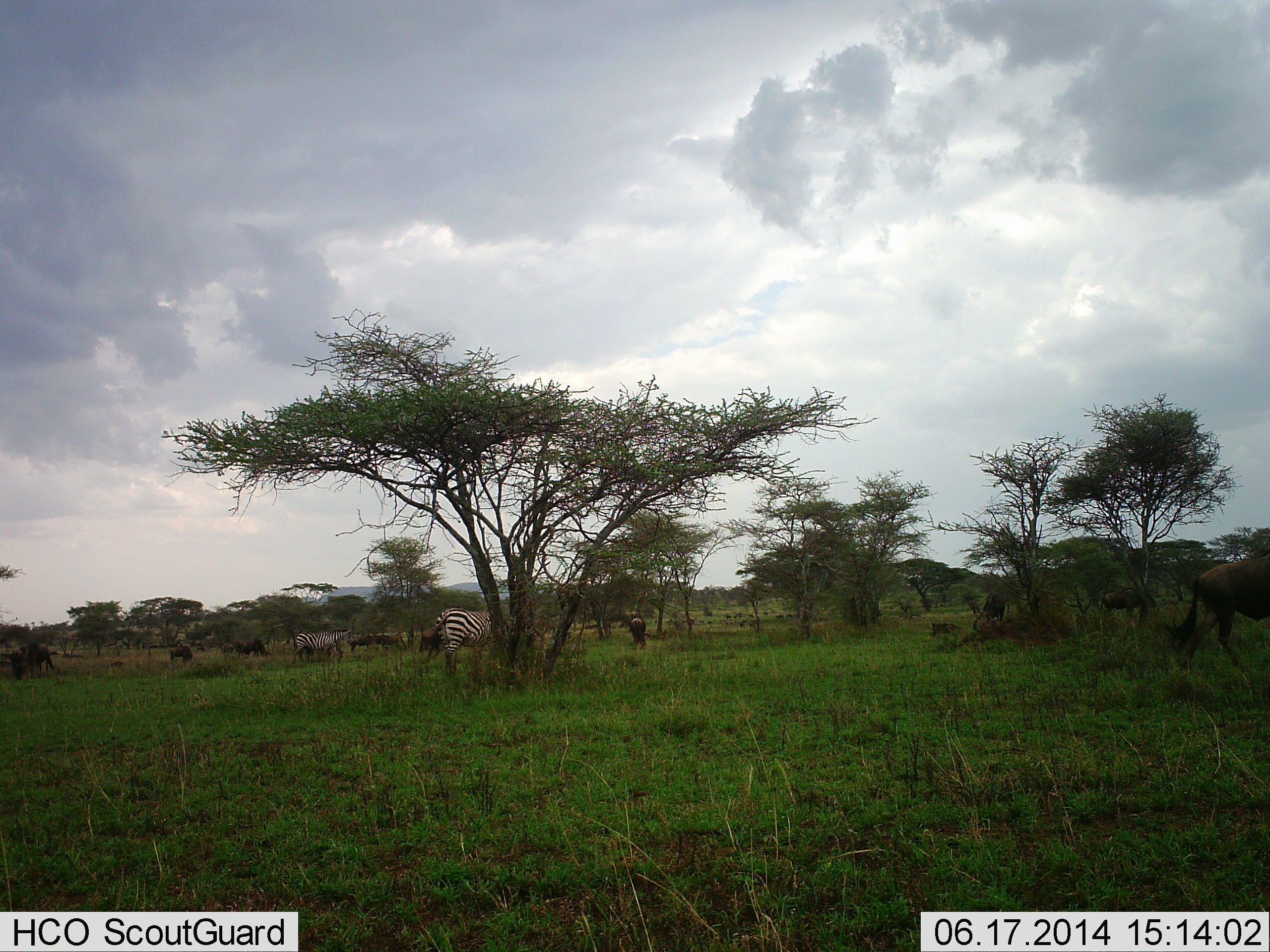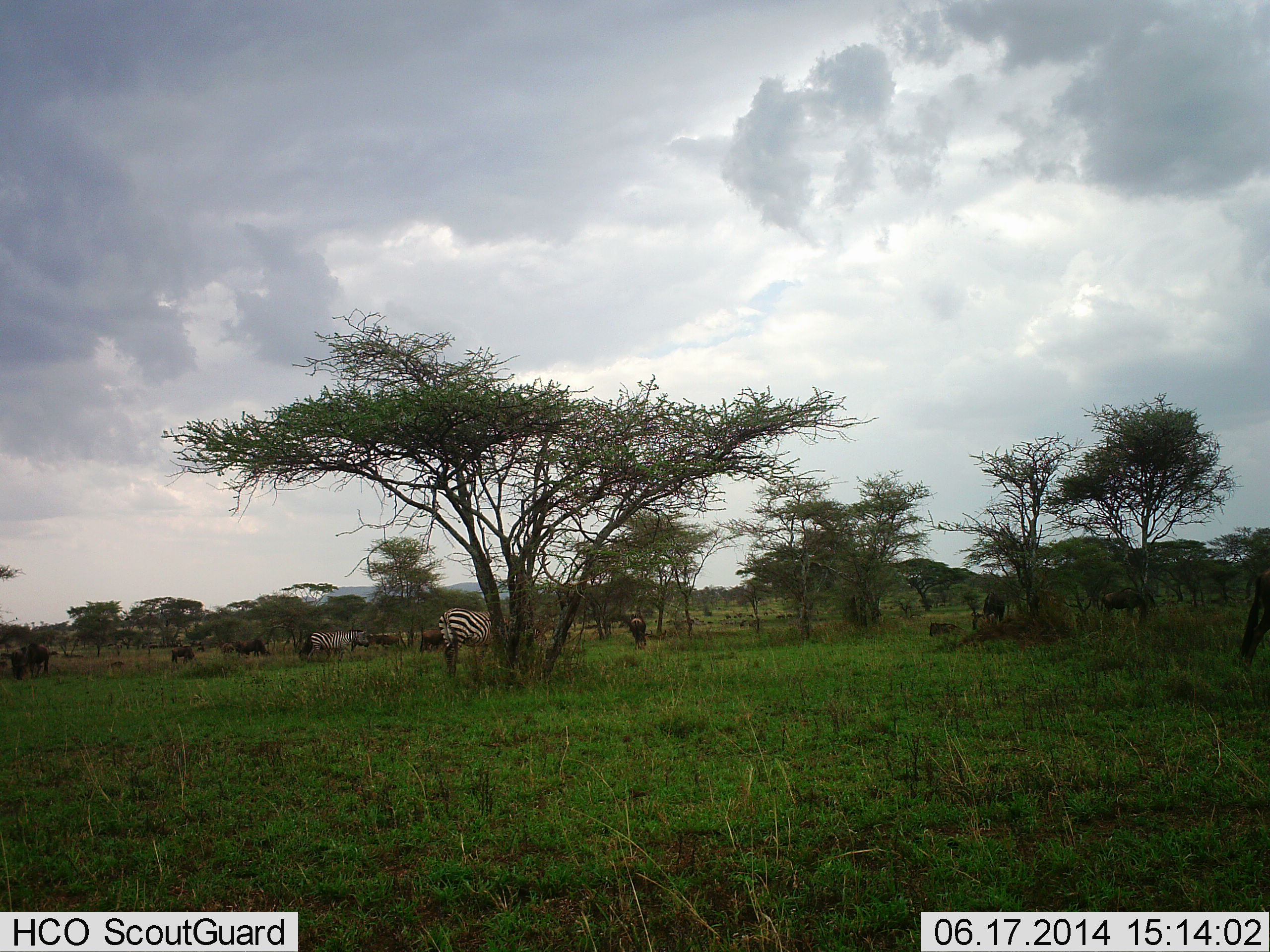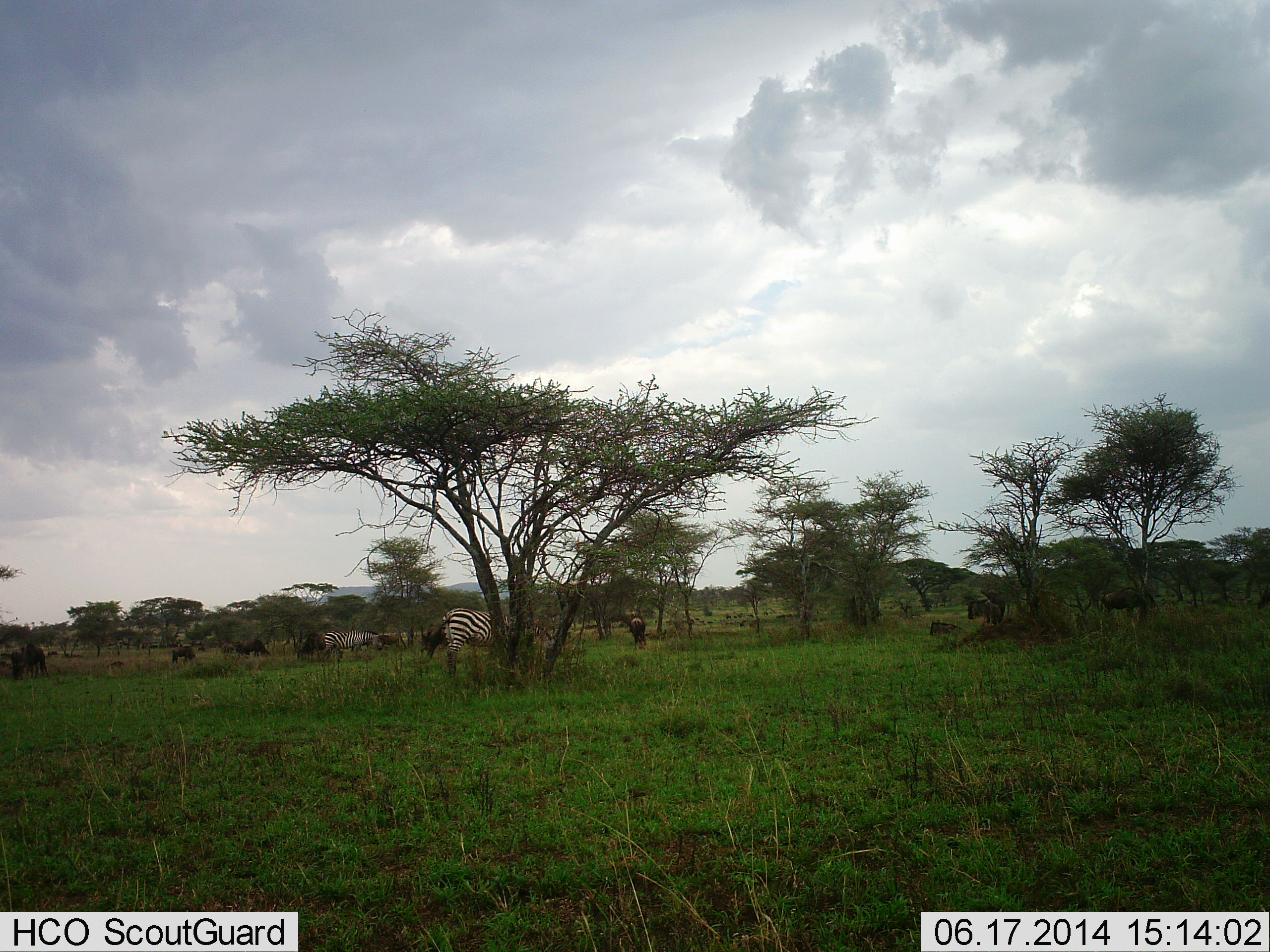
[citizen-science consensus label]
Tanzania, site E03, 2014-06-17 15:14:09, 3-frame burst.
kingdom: Animalia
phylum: Chordata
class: Mammalia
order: Artiodactyla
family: Bovidae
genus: Connochaetes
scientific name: Connochaetes taurinus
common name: blue wildebeest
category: wildebeest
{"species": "wildebeest (blue wildebeest) (Connochaetes taurinus)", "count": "11-50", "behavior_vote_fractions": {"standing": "70%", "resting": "30%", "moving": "50%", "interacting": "0%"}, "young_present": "0%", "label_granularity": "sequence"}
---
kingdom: Animalia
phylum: Chordata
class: Mammalia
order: Perissodactyla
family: Equidae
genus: Equus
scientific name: Equus quagga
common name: plains zebra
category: zebra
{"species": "zebra (plains zebra) (Equus quagga)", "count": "2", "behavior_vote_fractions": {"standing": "67%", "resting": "0%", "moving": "50%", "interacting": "0%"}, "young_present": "0%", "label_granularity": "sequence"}